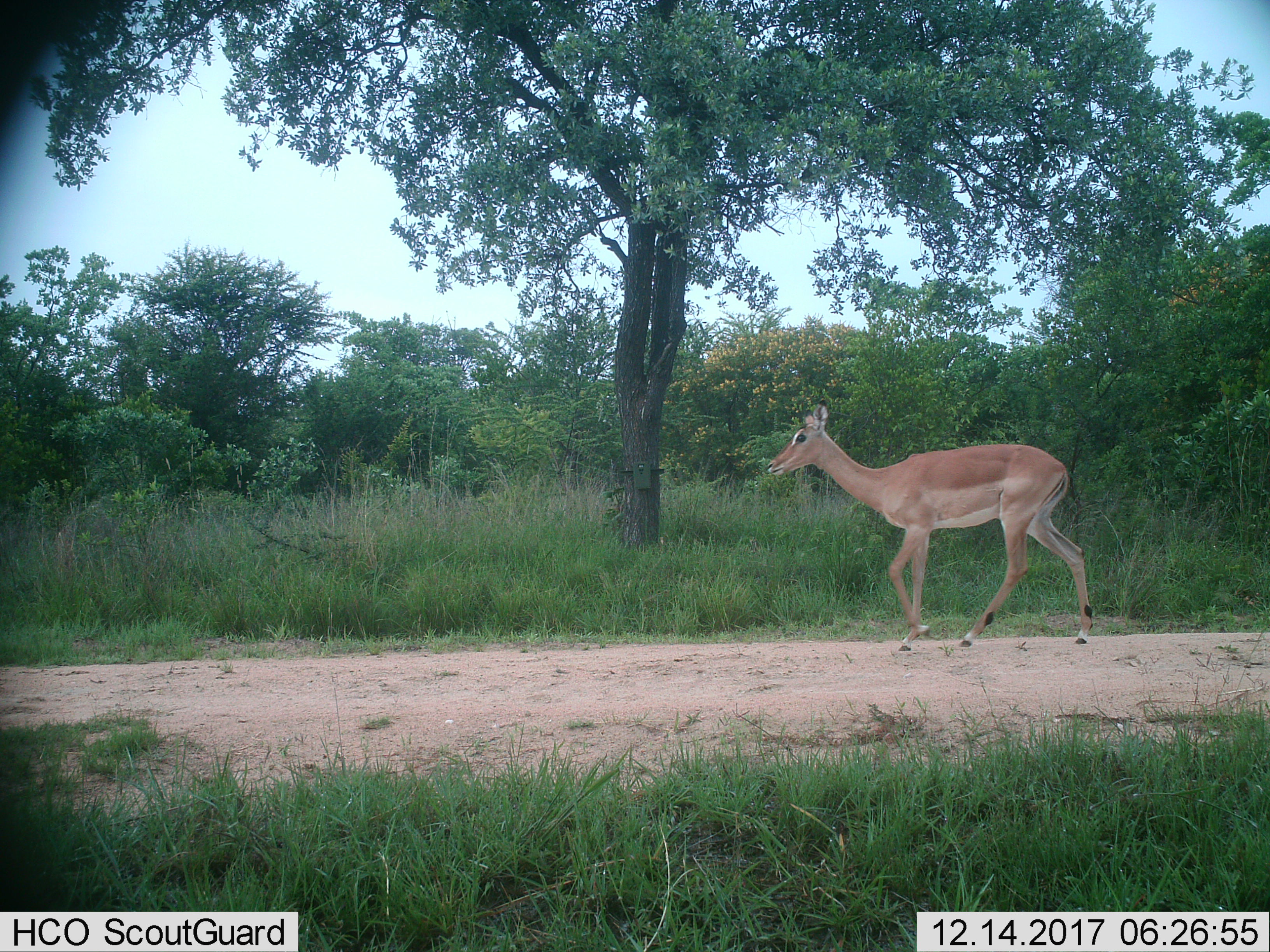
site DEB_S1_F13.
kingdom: Animalia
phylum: Chordata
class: Mammalia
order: Artiodactyla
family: Bovidae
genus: Aepyceros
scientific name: Aepyceros melampus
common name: impala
Impala (Aepyceros melampus), count 1. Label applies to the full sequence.